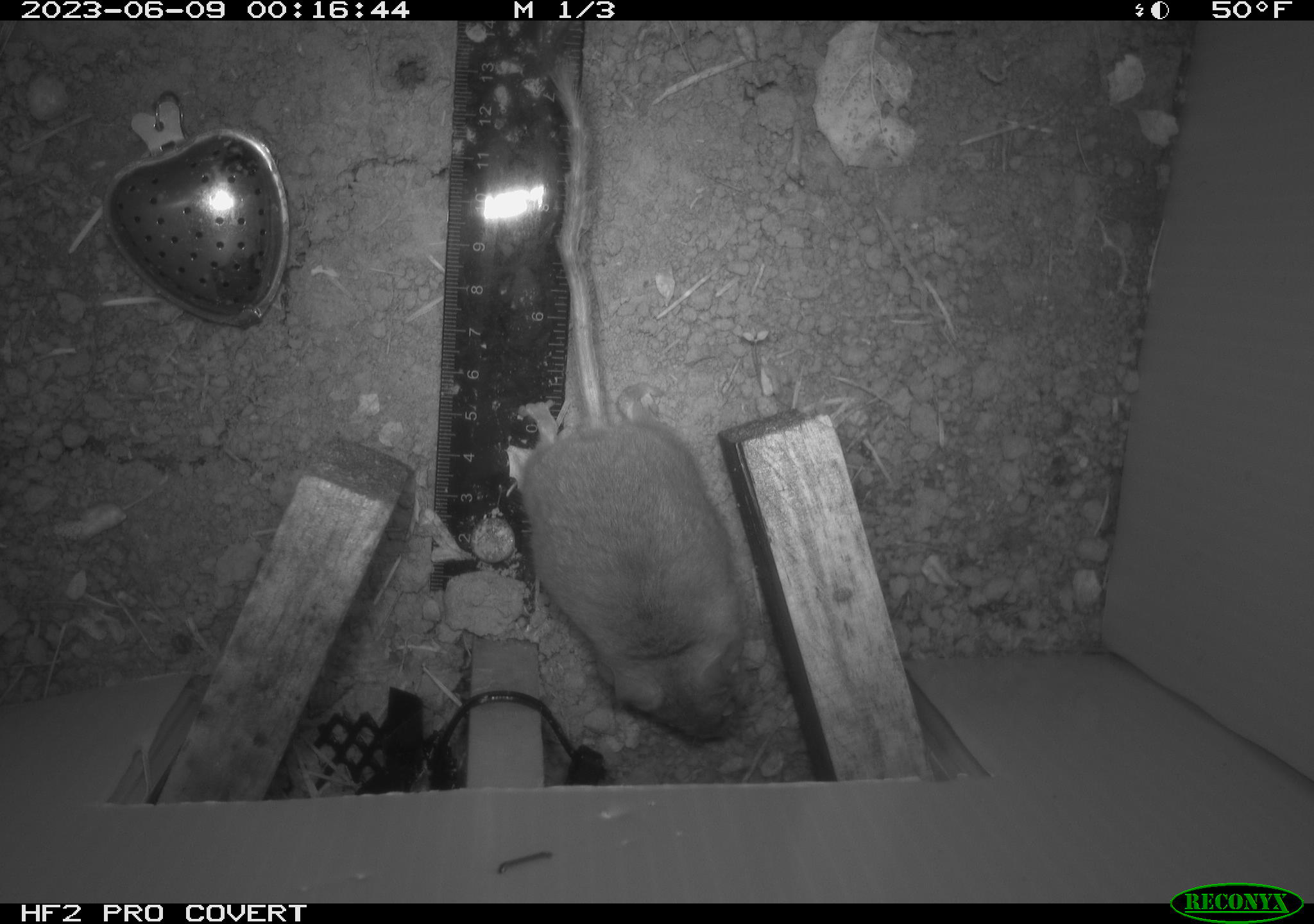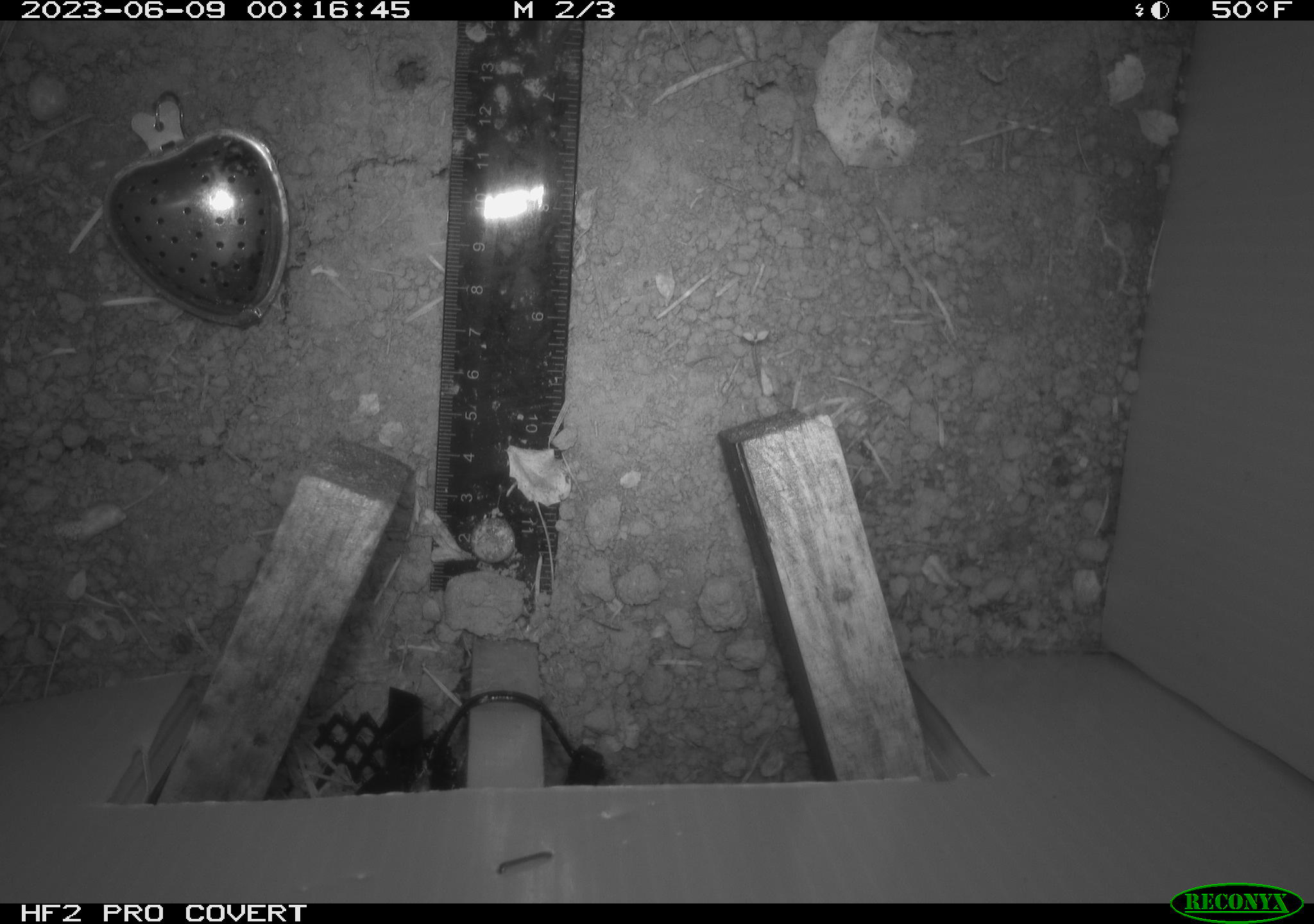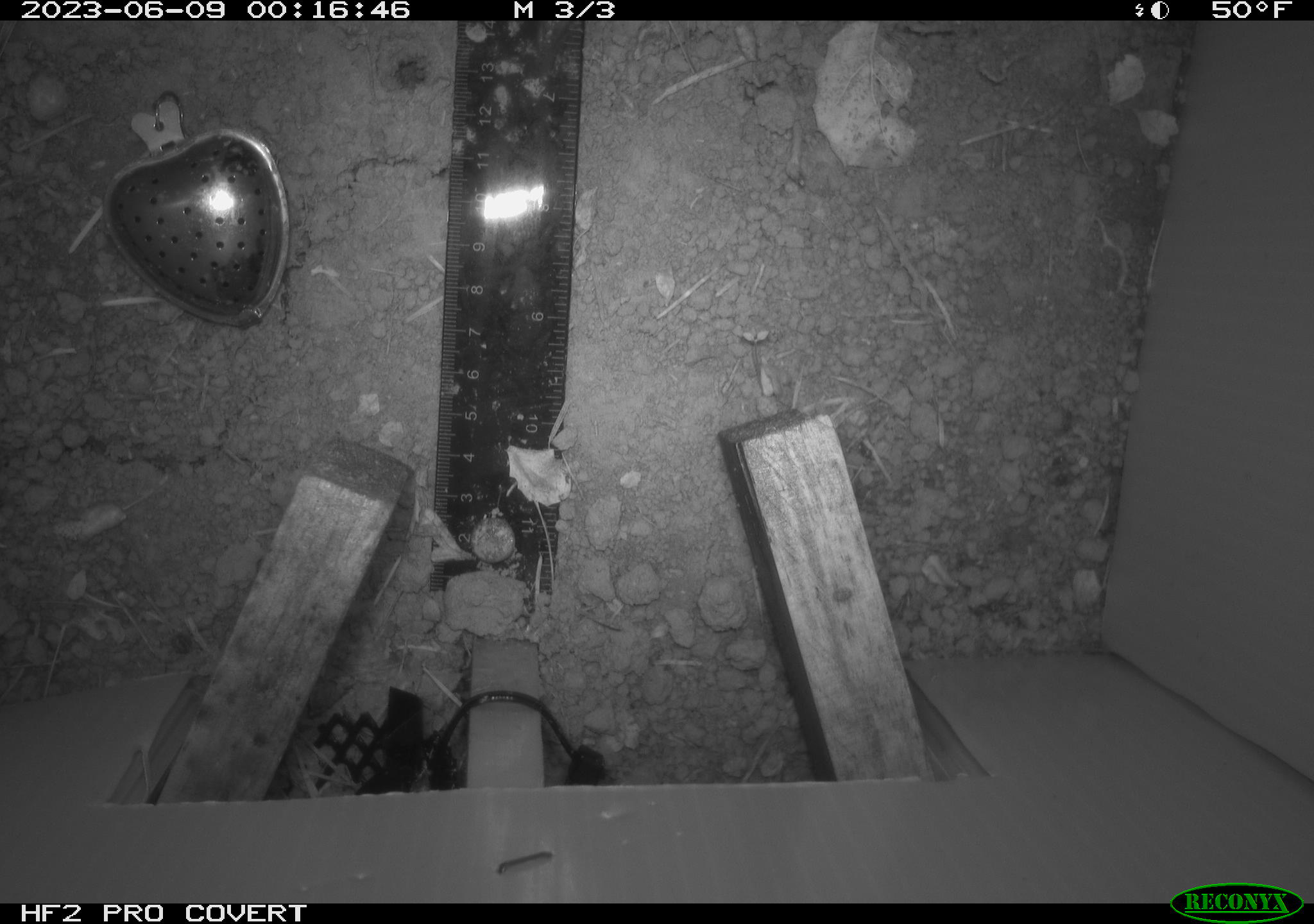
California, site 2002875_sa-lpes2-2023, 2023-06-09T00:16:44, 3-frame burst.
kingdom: Animalia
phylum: Chordata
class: Mammalia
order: Rodentia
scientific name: Rodentia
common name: mouse species